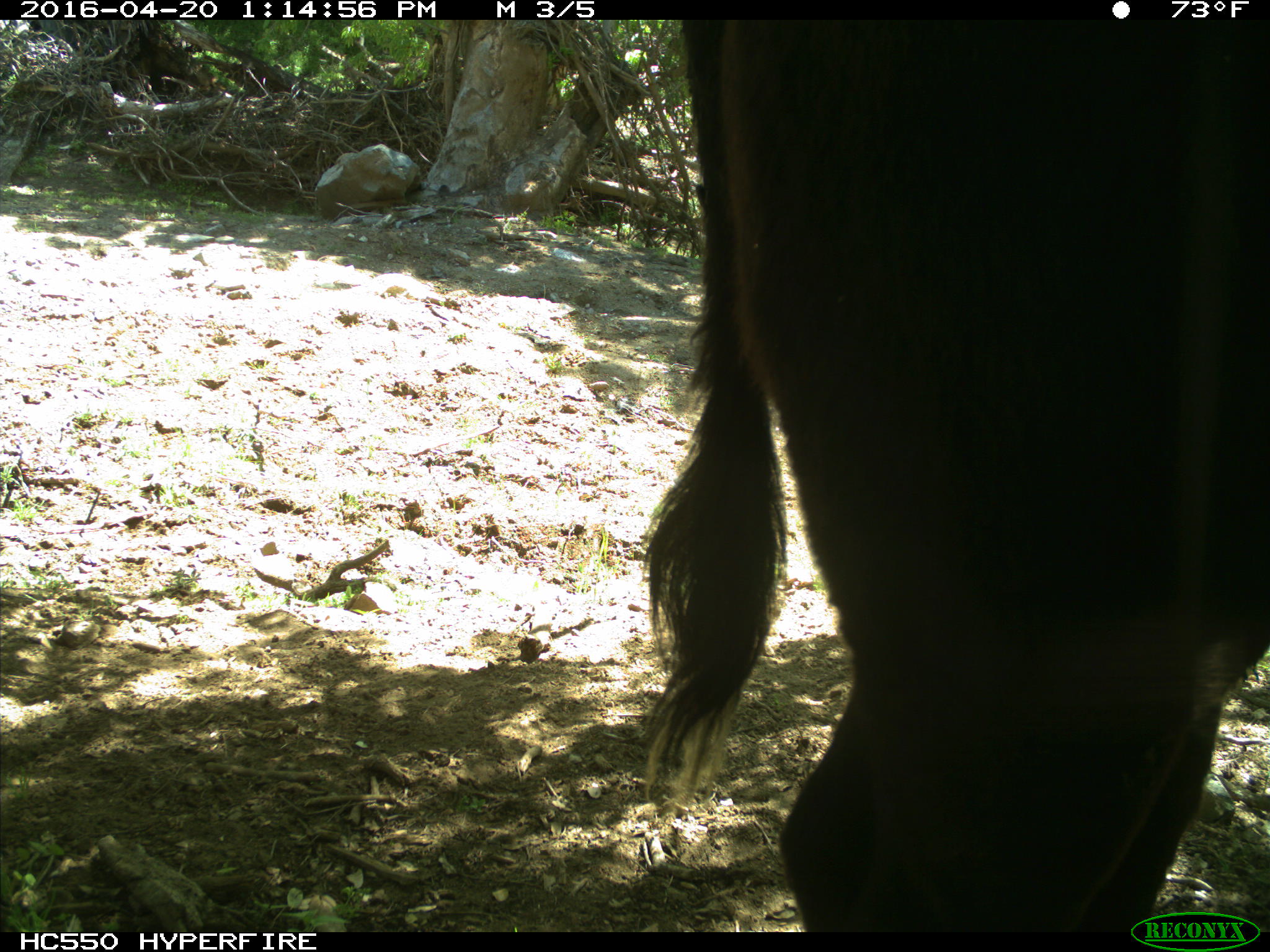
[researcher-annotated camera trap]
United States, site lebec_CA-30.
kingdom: Animalia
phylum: Chordata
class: Mammalia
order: Artiodactyla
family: Bovidae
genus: Bos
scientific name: Bos taurus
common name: domestic cow